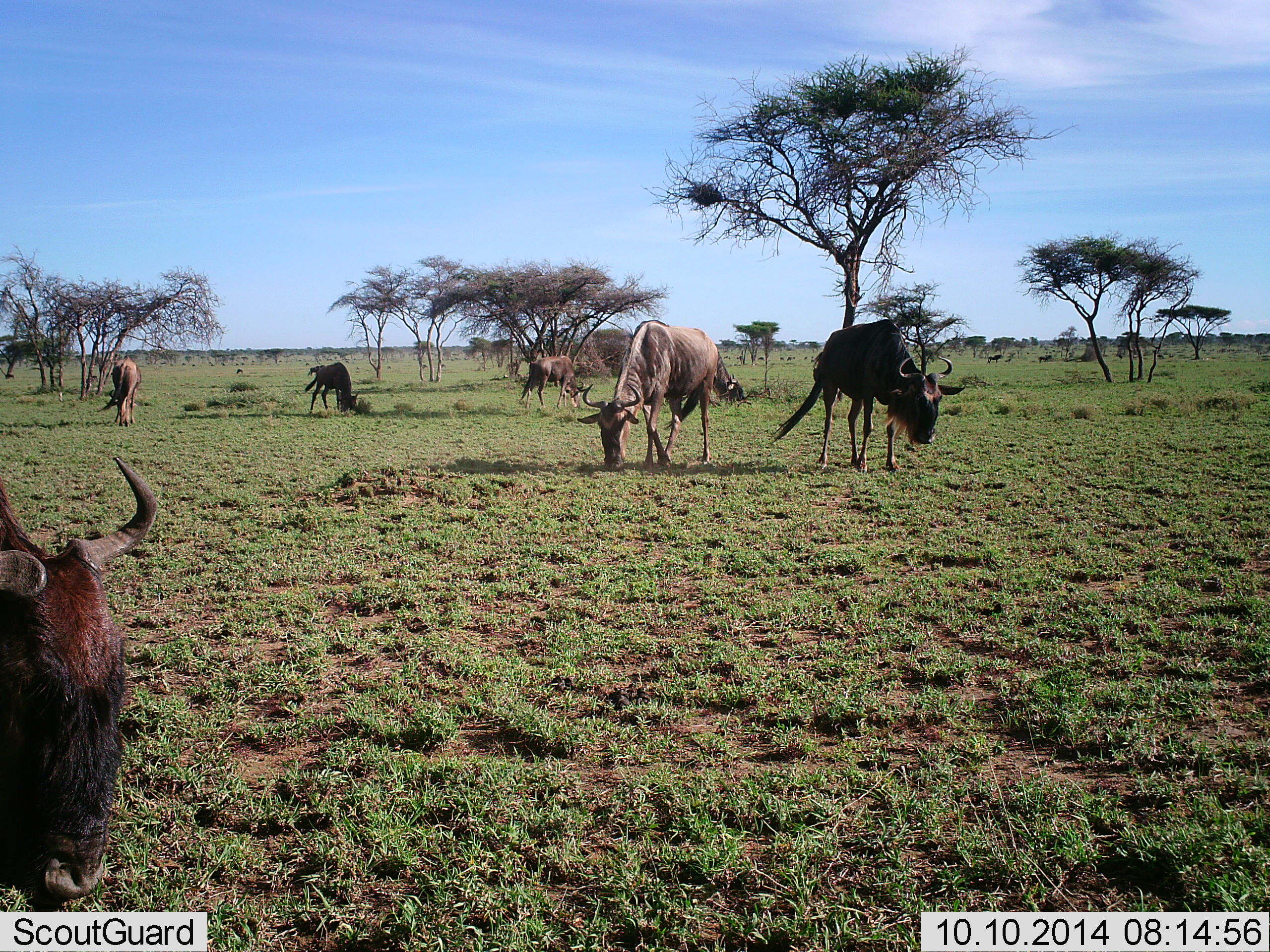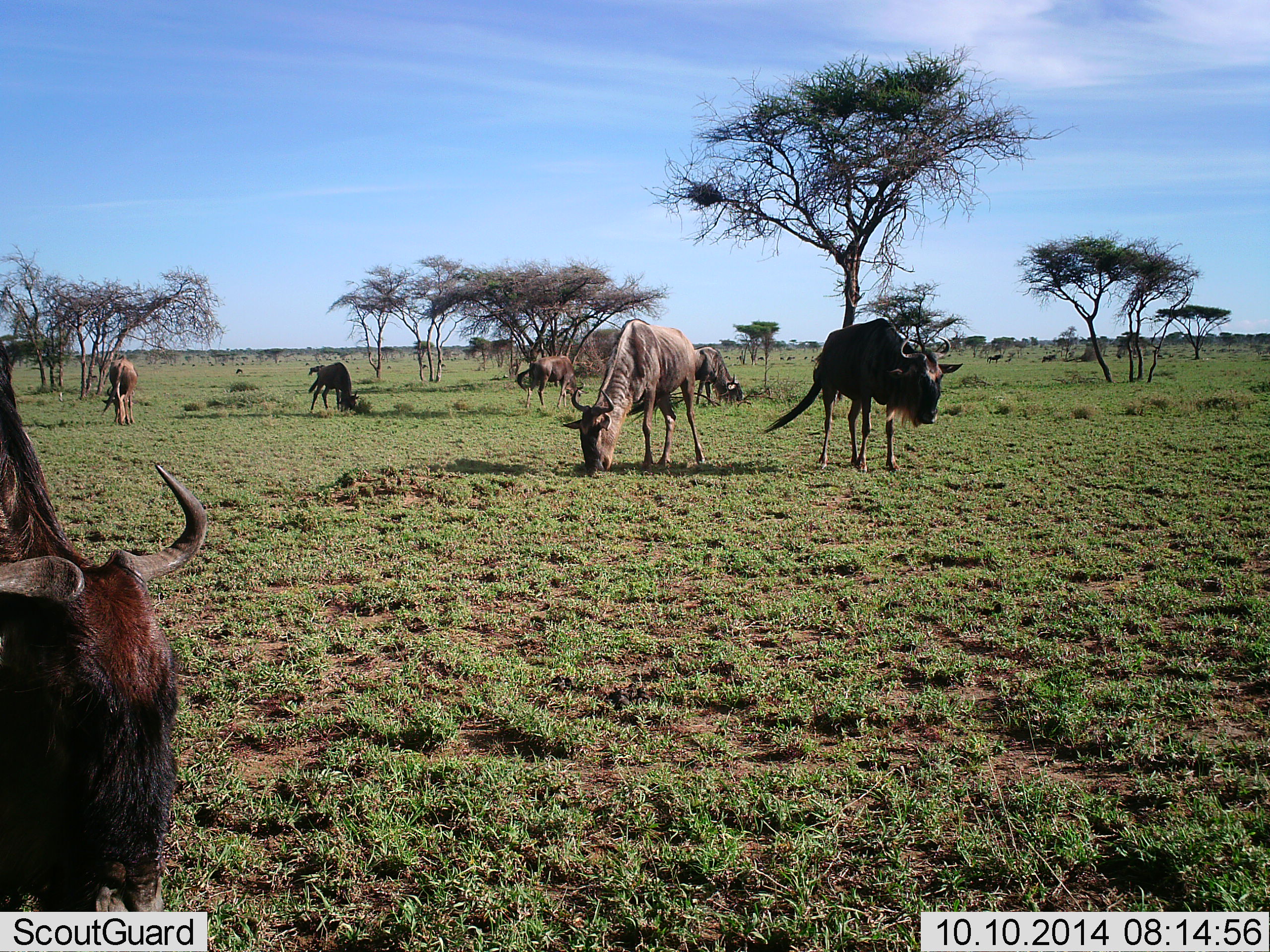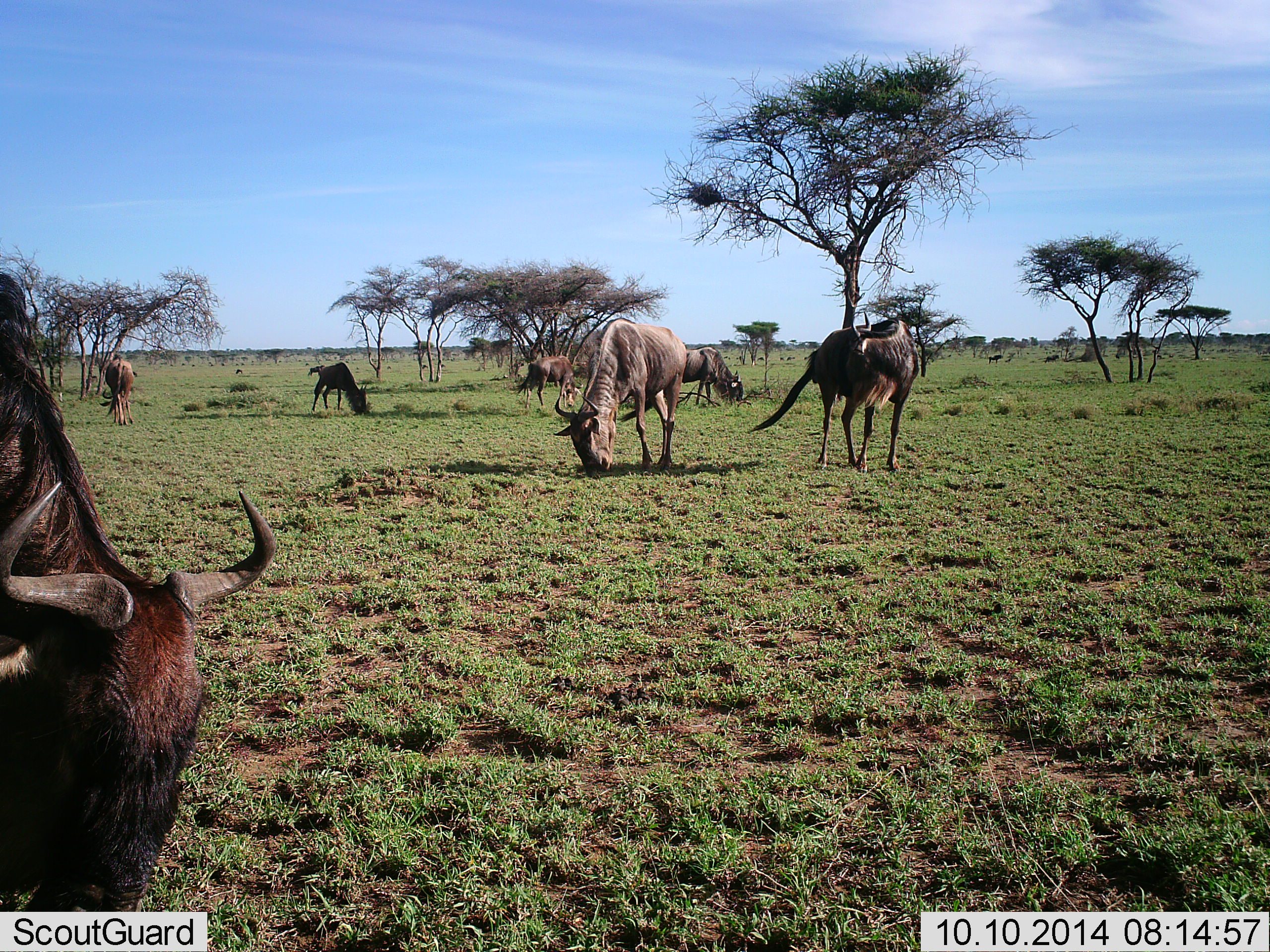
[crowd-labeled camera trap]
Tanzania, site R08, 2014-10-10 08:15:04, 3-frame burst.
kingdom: Animalia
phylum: Chordata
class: Mammalia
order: Artiodactyla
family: Bovidae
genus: Connochaetes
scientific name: Connochaetes taurinus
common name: blue wildebeest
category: wildebeest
Wildebeest (blue wildebeest) (Connochaetes taurinus), count 7. Behavior (volunteer vote fractions): standing 40%, resting 0%, moving 40%, interacting 0%. Young present (vote fraction): 10%. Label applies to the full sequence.